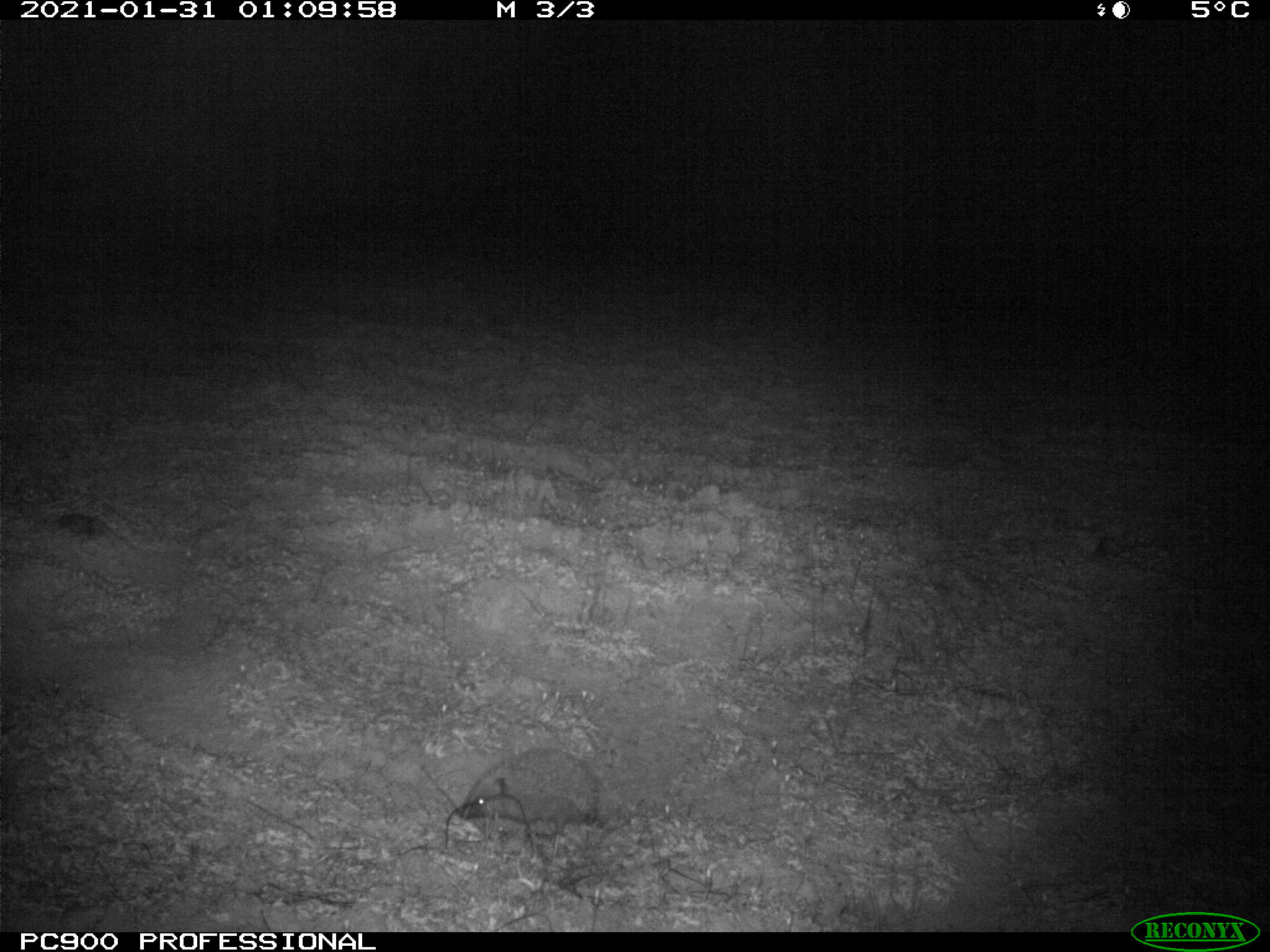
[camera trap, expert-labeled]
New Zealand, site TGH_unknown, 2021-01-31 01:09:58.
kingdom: Animalia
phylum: Chordata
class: Mammalia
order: Eulipotyphla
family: Erinaceidae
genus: Erinaceus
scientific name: Erinaceus europaeus europaeus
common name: european hedgehog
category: hedgehog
Hedgehog (european hedgehog) (Erinaceus europaeus europaeus).